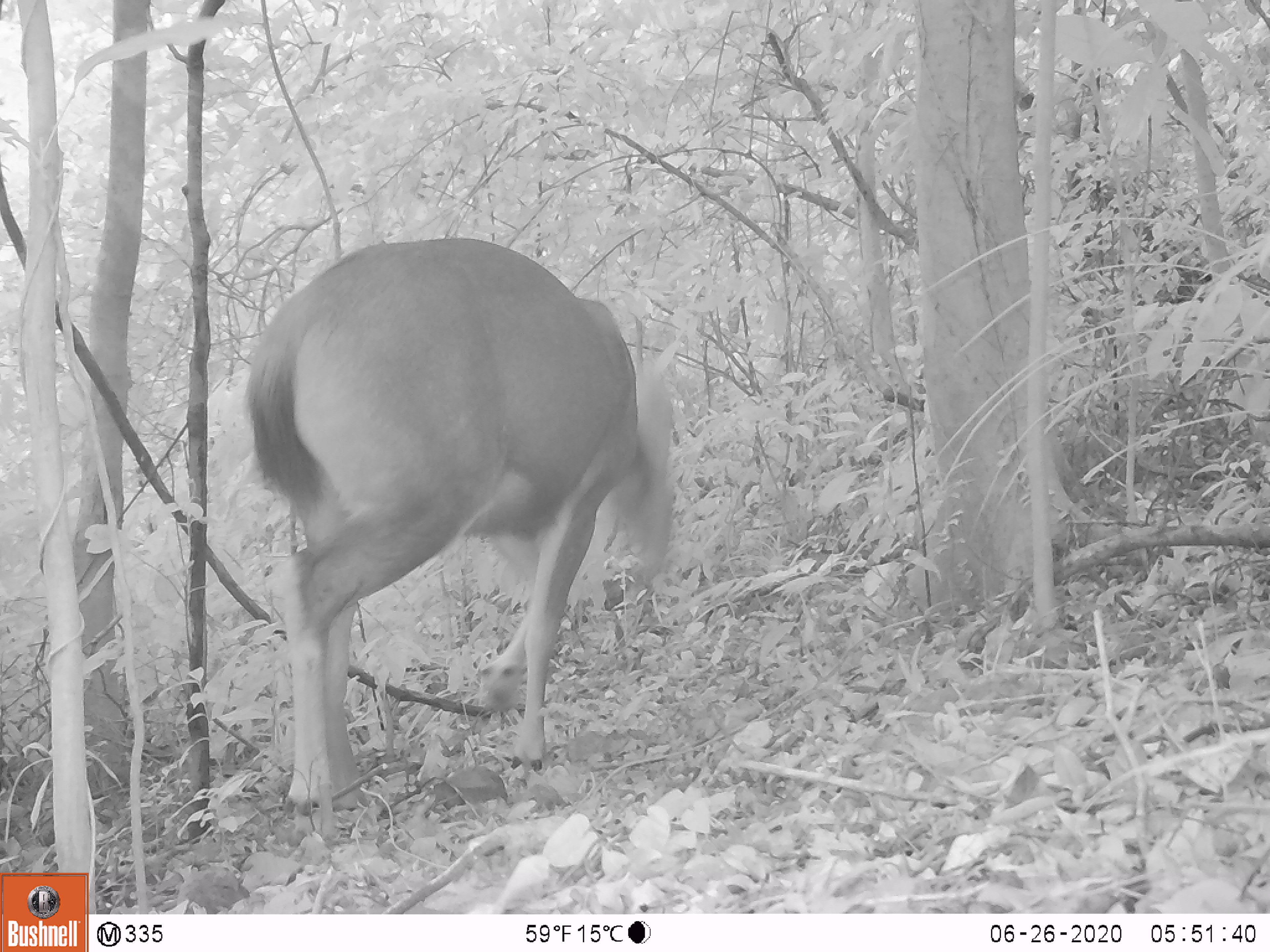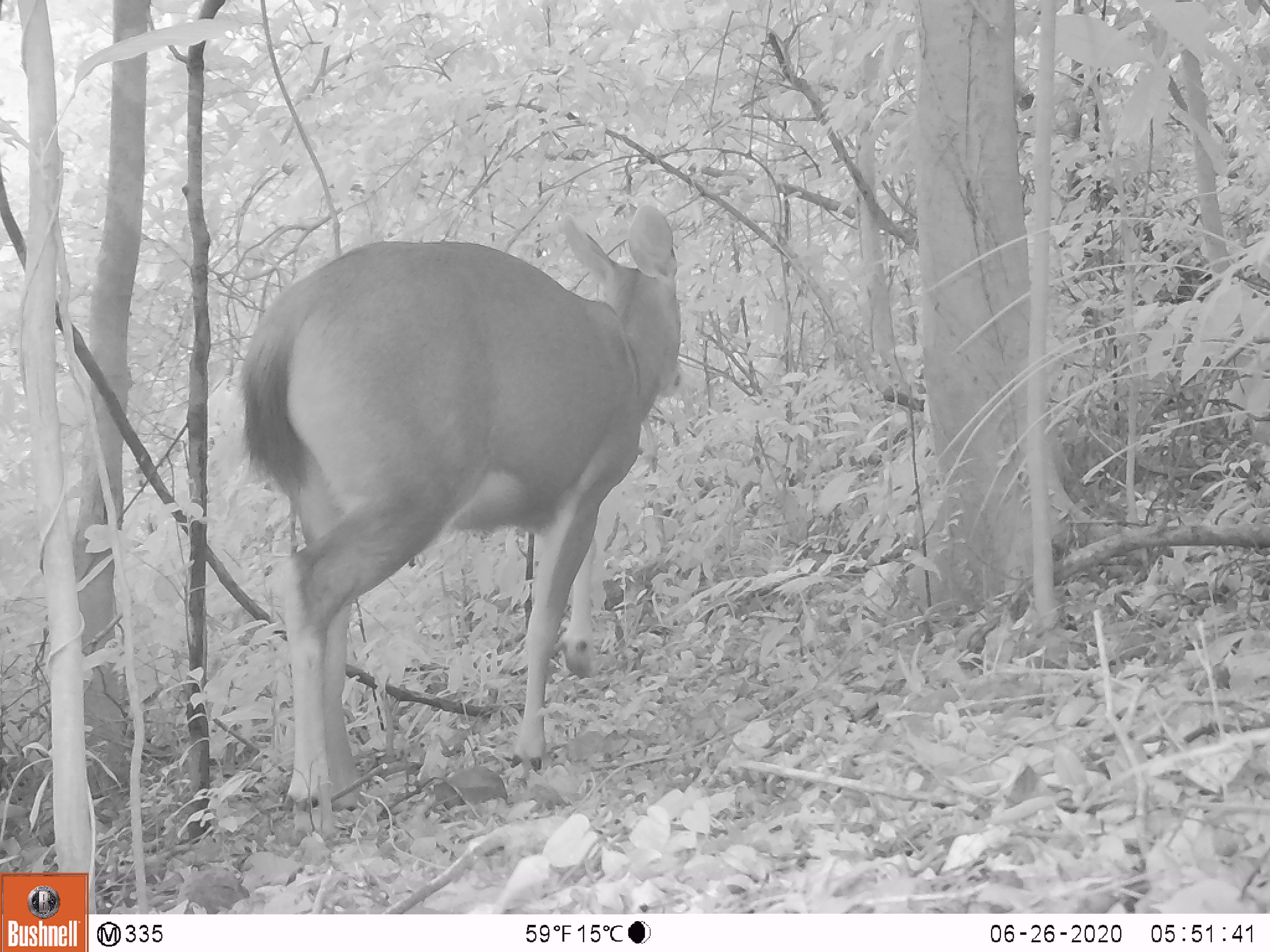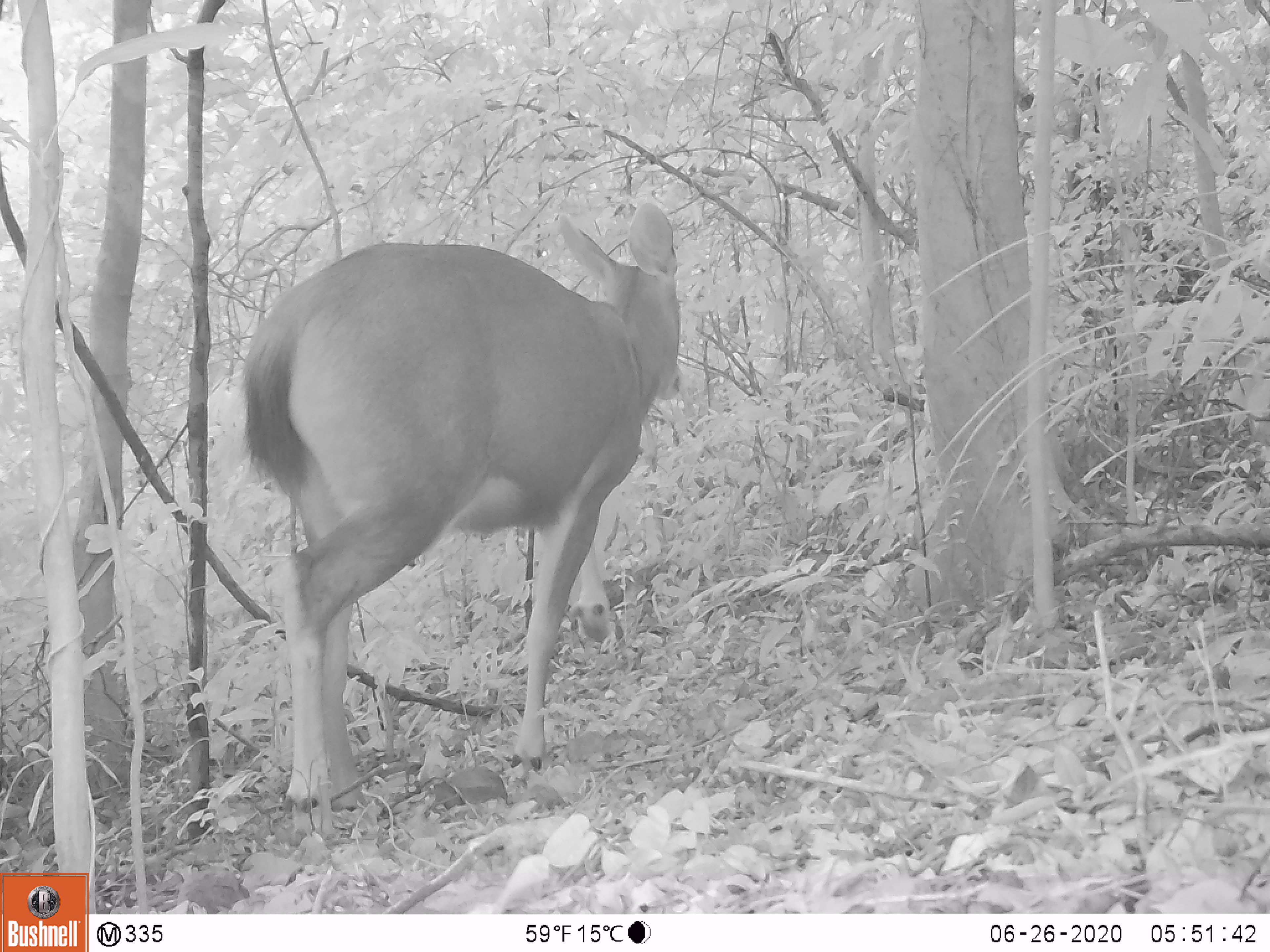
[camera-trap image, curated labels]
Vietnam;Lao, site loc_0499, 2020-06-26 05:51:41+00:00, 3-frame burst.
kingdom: Animalia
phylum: Chordata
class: Mammalia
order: Artiodactyla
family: Cervidae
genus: Rusa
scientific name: Rusa unicolor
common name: sambar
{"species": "sambar (Rusa unicolor)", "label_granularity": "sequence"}